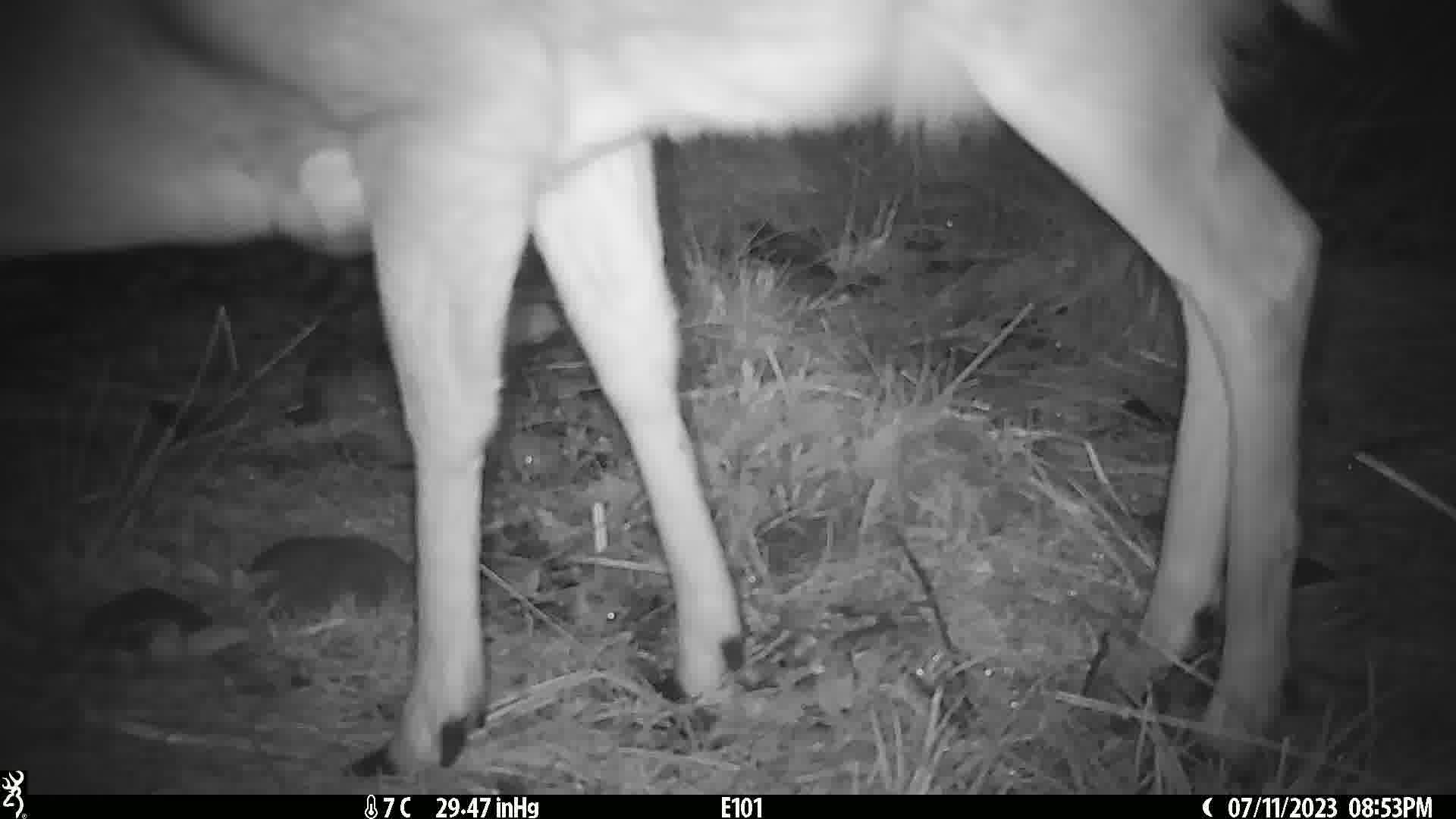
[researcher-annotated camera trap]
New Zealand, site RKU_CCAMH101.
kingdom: Animalia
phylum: Chordata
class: Mammalia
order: Artiodactyla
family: Cervidae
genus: Odocoileus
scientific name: Odocoileus virginianus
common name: white-tailed deer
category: white tailed deer